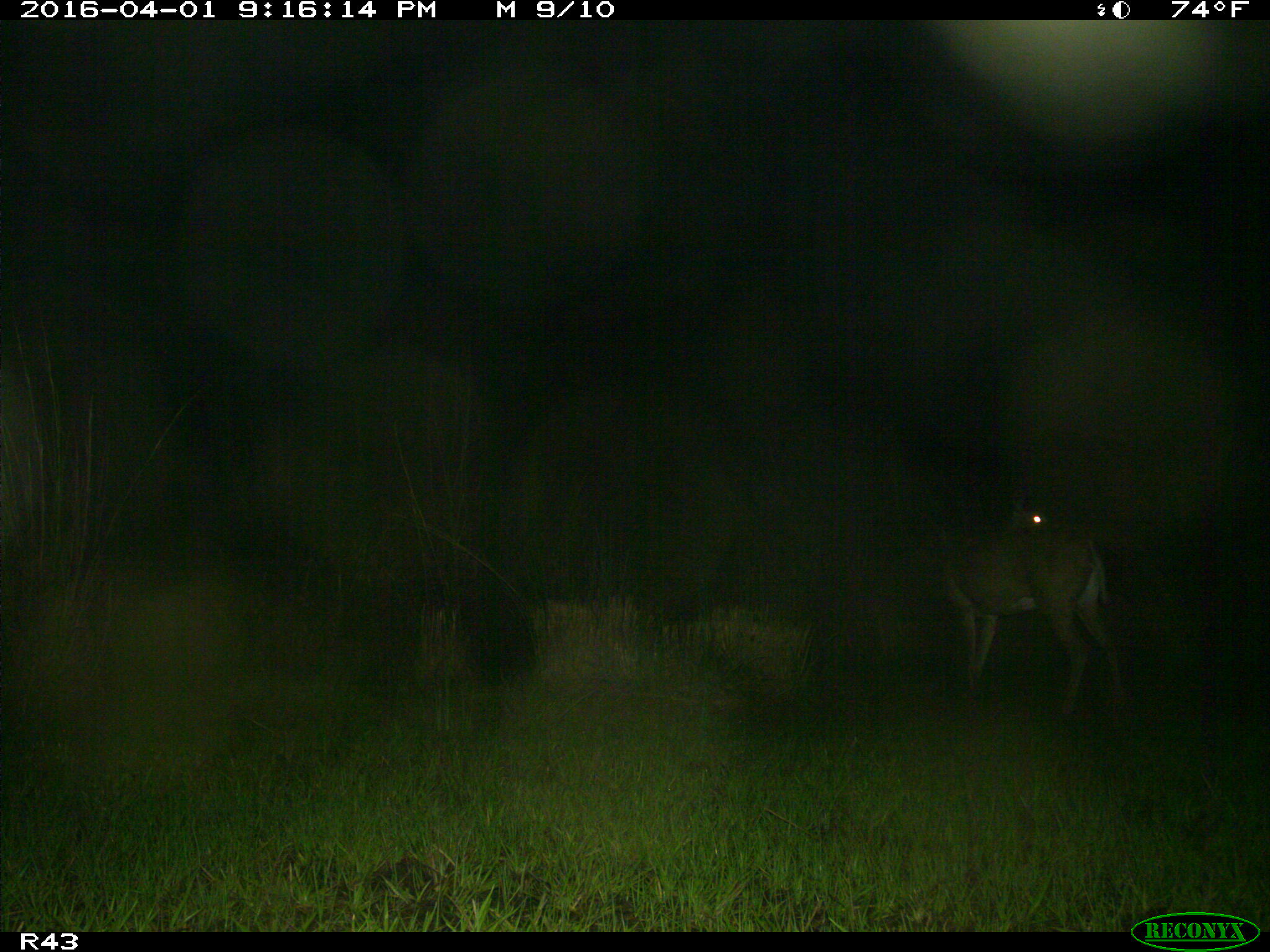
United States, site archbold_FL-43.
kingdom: Animalia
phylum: Chordata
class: Mammalia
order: Artiodactyla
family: Cervidae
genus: Odocoileus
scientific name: Odocoileus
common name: deer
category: unidentified deer